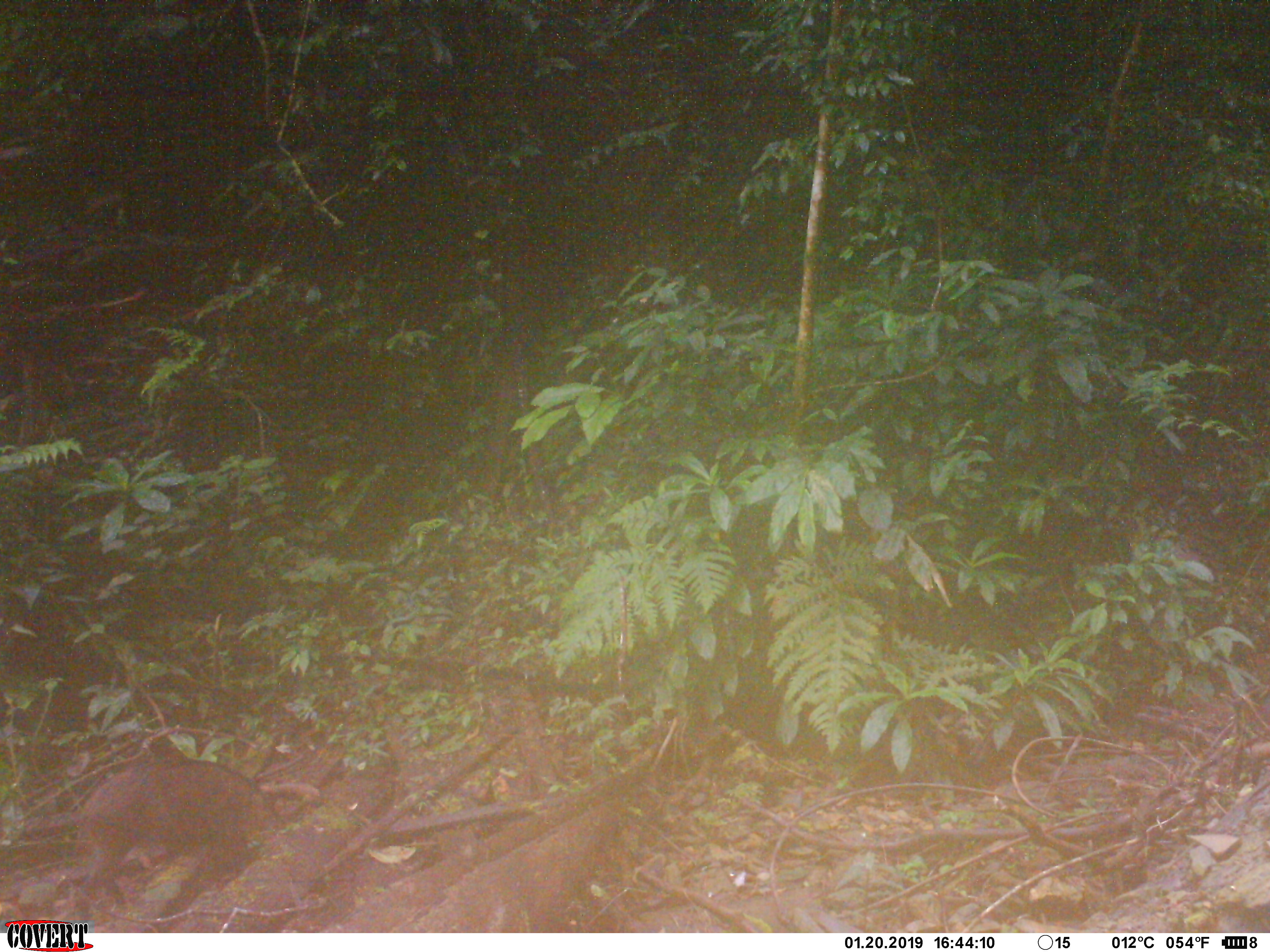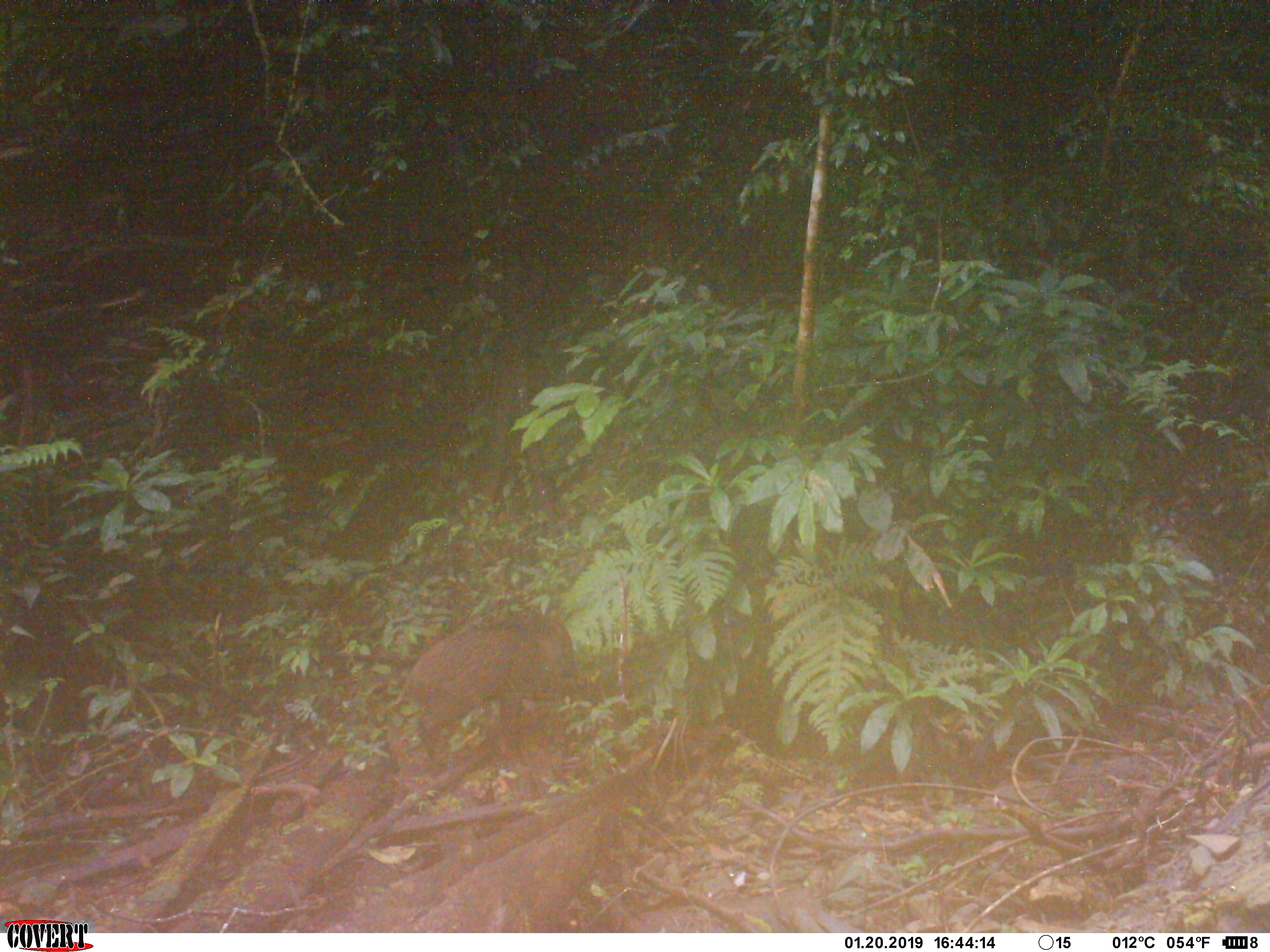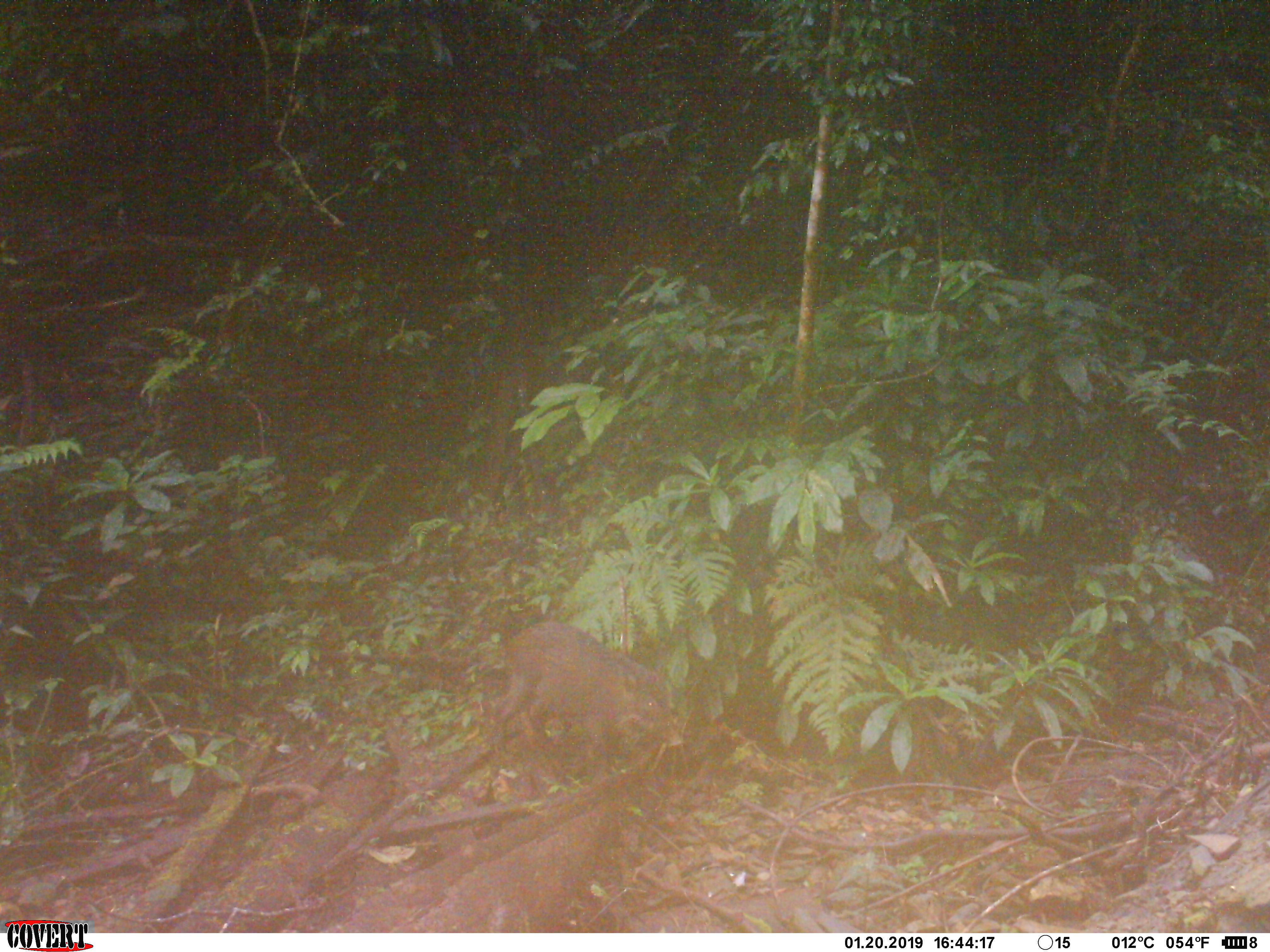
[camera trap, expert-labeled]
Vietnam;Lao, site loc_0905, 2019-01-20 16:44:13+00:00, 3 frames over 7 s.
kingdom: Animalia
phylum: Chordata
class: Mammalia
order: Artiodactyla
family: Suidae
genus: Sus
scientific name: Sus scrofa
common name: eurasian wild pig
Eurasian wild pig (Sus scrofa). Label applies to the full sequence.